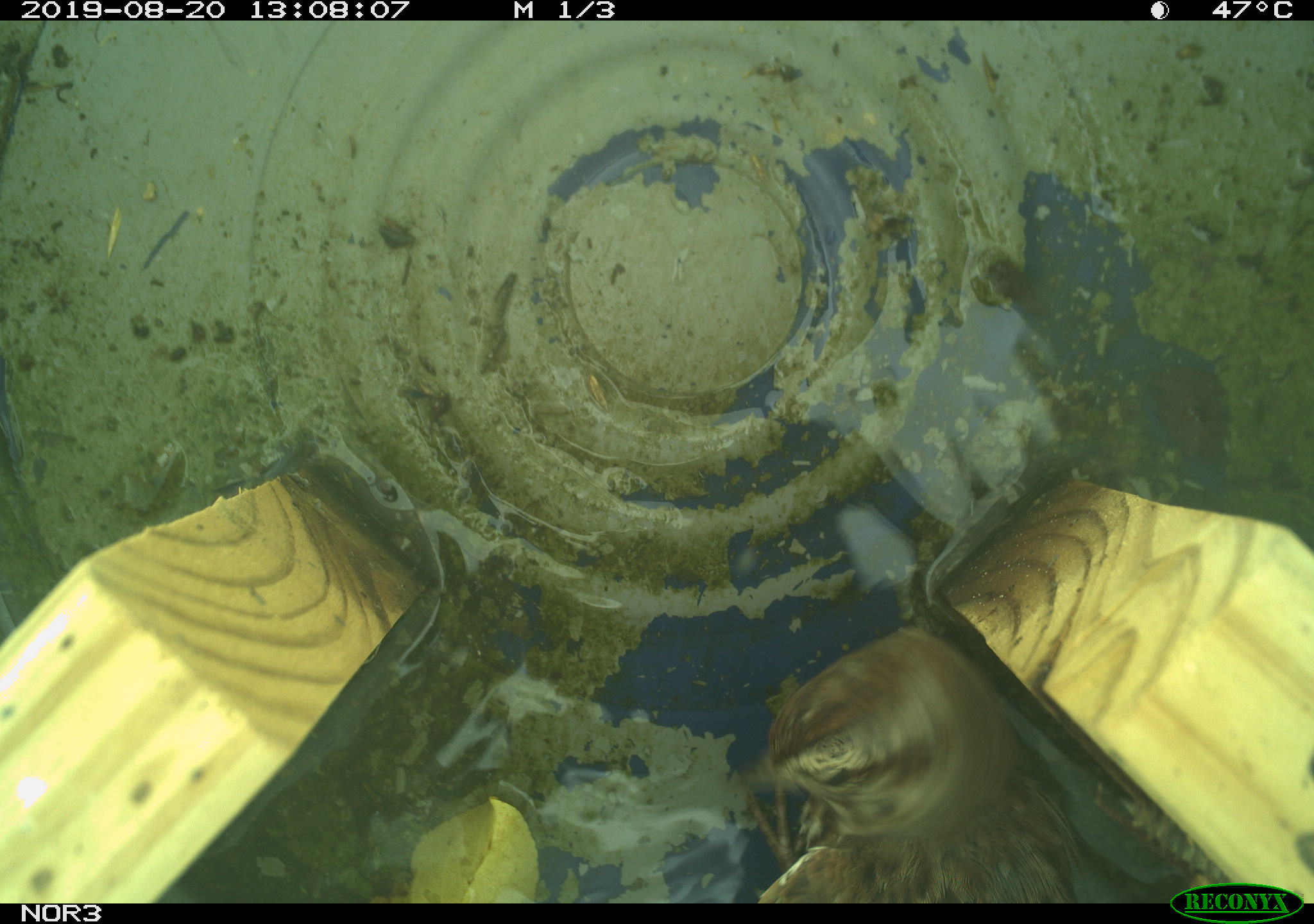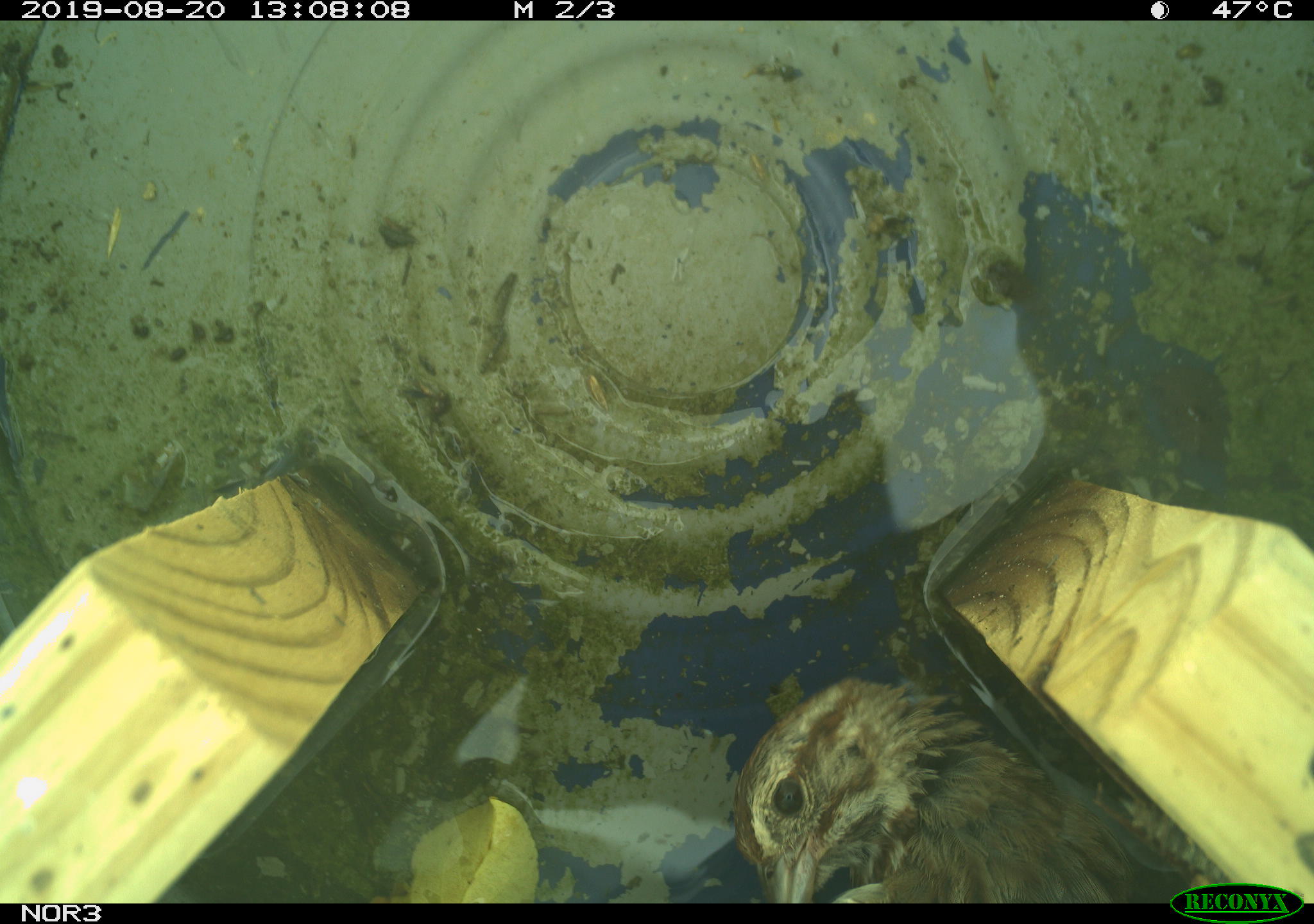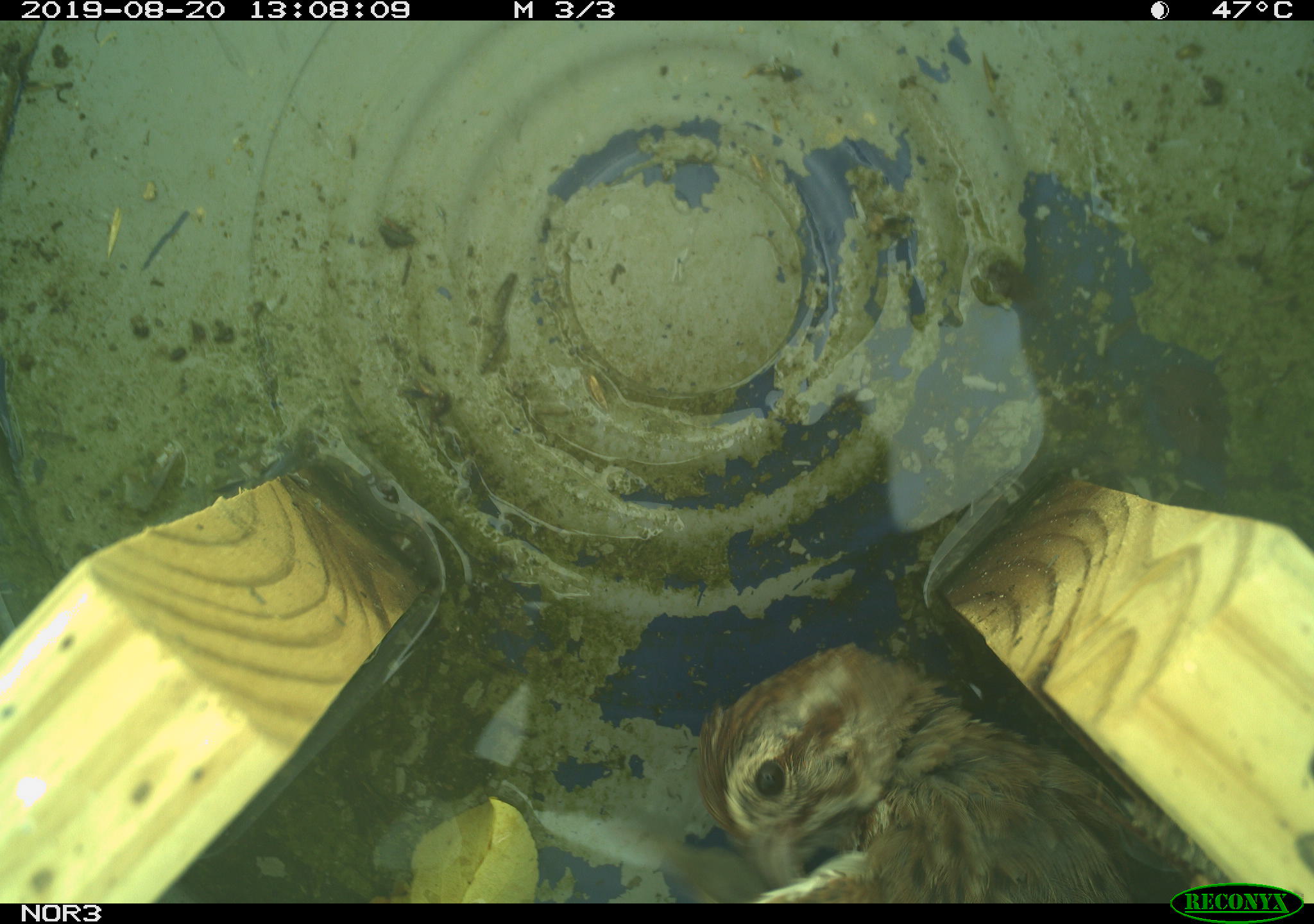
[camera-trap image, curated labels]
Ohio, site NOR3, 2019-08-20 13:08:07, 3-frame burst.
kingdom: Animalia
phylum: Chordata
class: Aves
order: Passeriformes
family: Passerellidae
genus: Melospiza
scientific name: Melospiza melodia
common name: song sparrow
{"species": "song sparrow (Melospiza melodia)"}